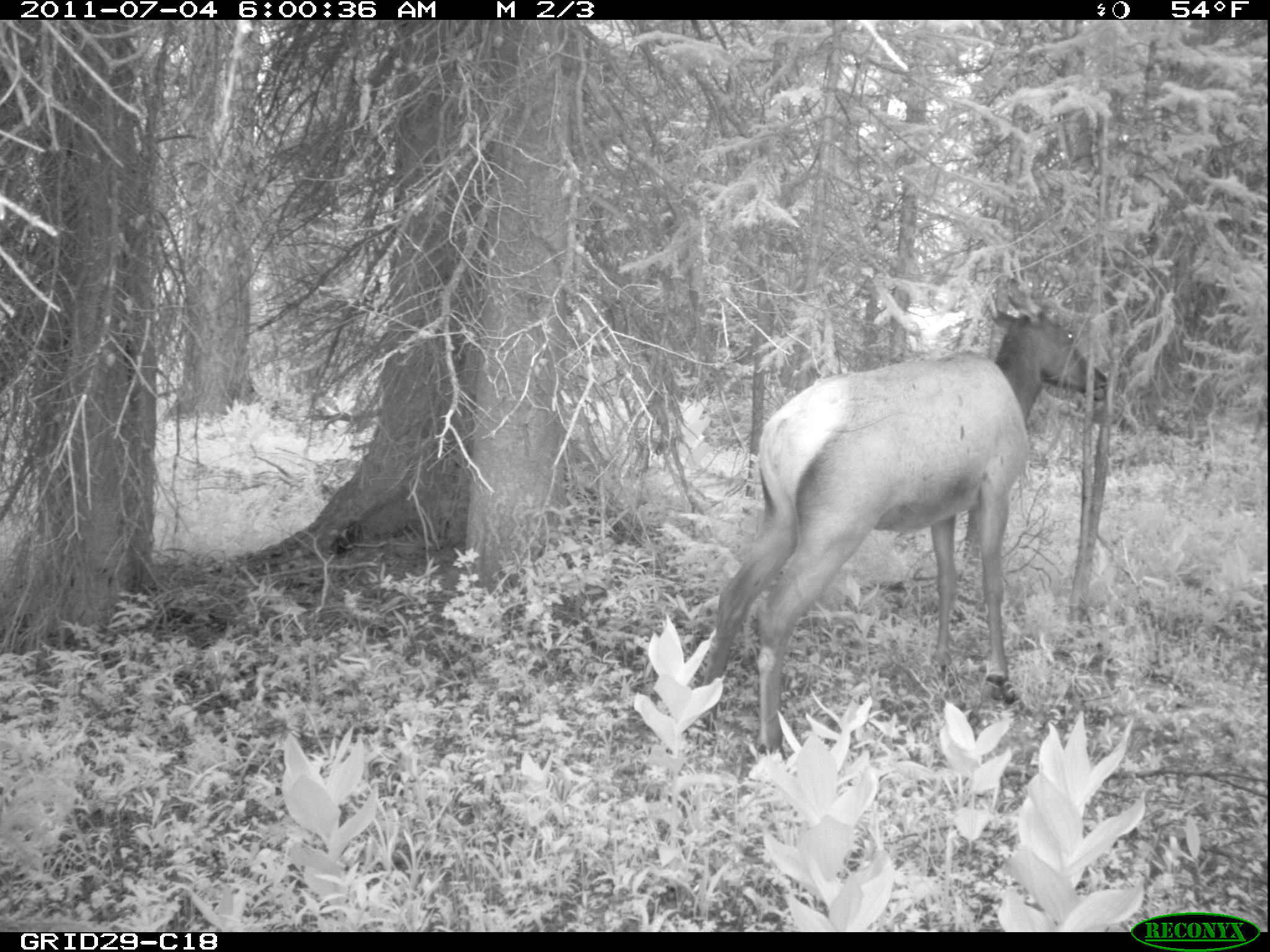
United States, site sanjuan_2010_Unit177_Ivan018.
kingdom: Animalia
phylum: Chordata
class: Mammalia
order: Artiodactyla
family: Cervidae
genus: Cervus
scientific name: Cervus elaphus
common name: red deer